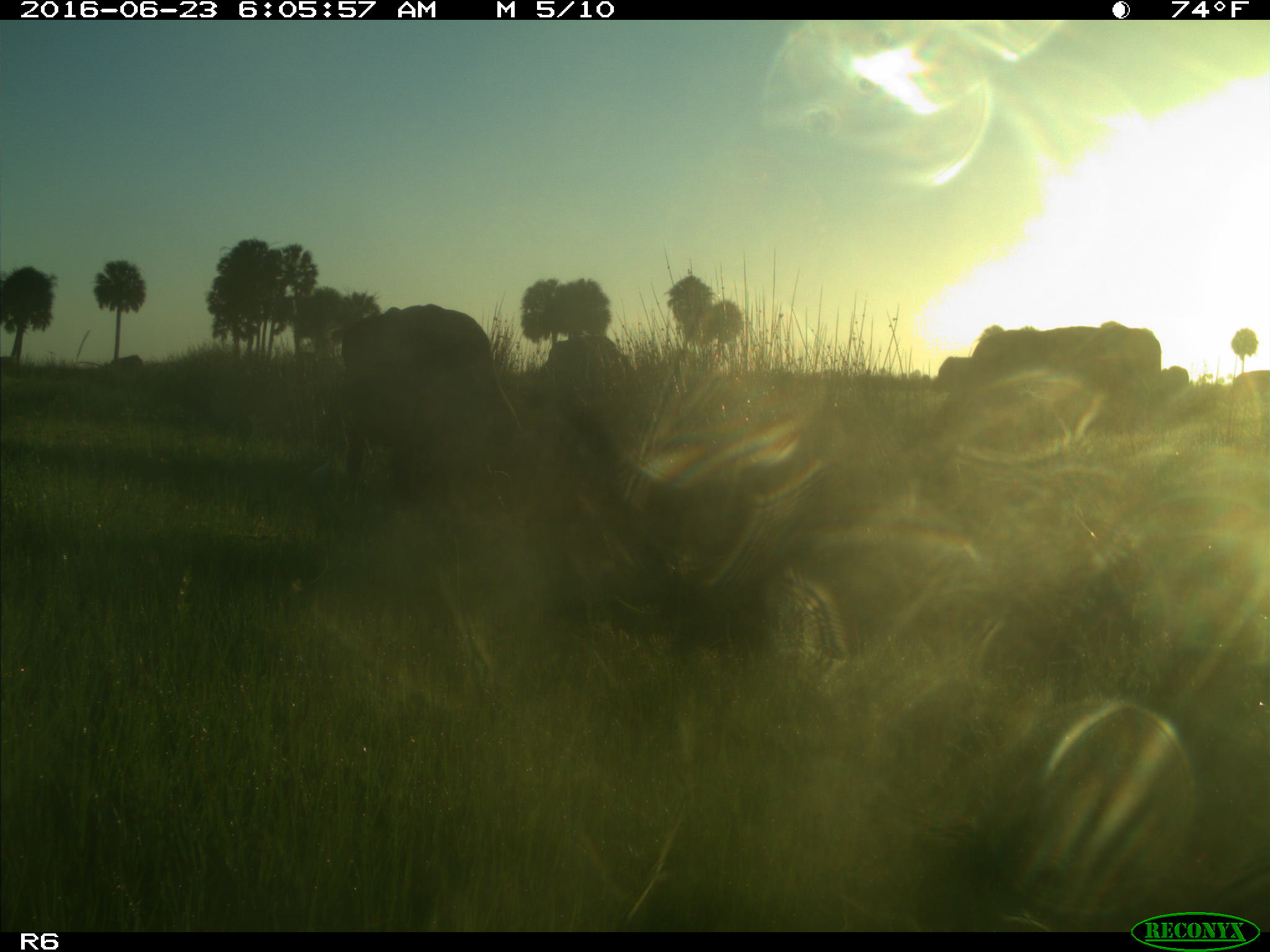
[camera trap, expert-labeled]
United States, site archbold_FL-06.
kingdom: Animalia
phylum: Chordata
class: Mammalia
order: Artiodactyla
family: Bovidae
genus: Bos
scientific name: Bos taurus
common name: domestic cow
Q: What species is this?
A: Bos taurus (domestic cow).